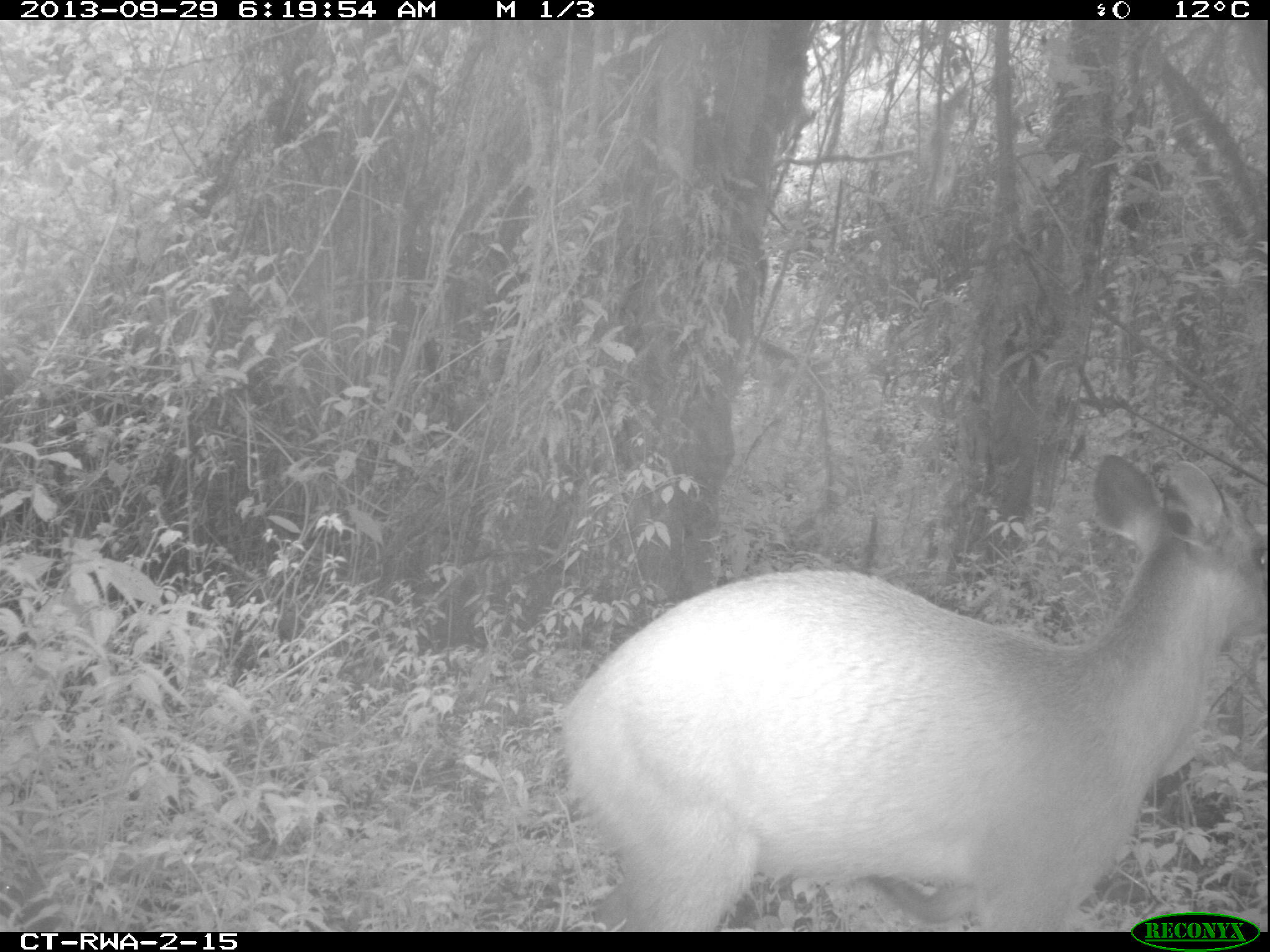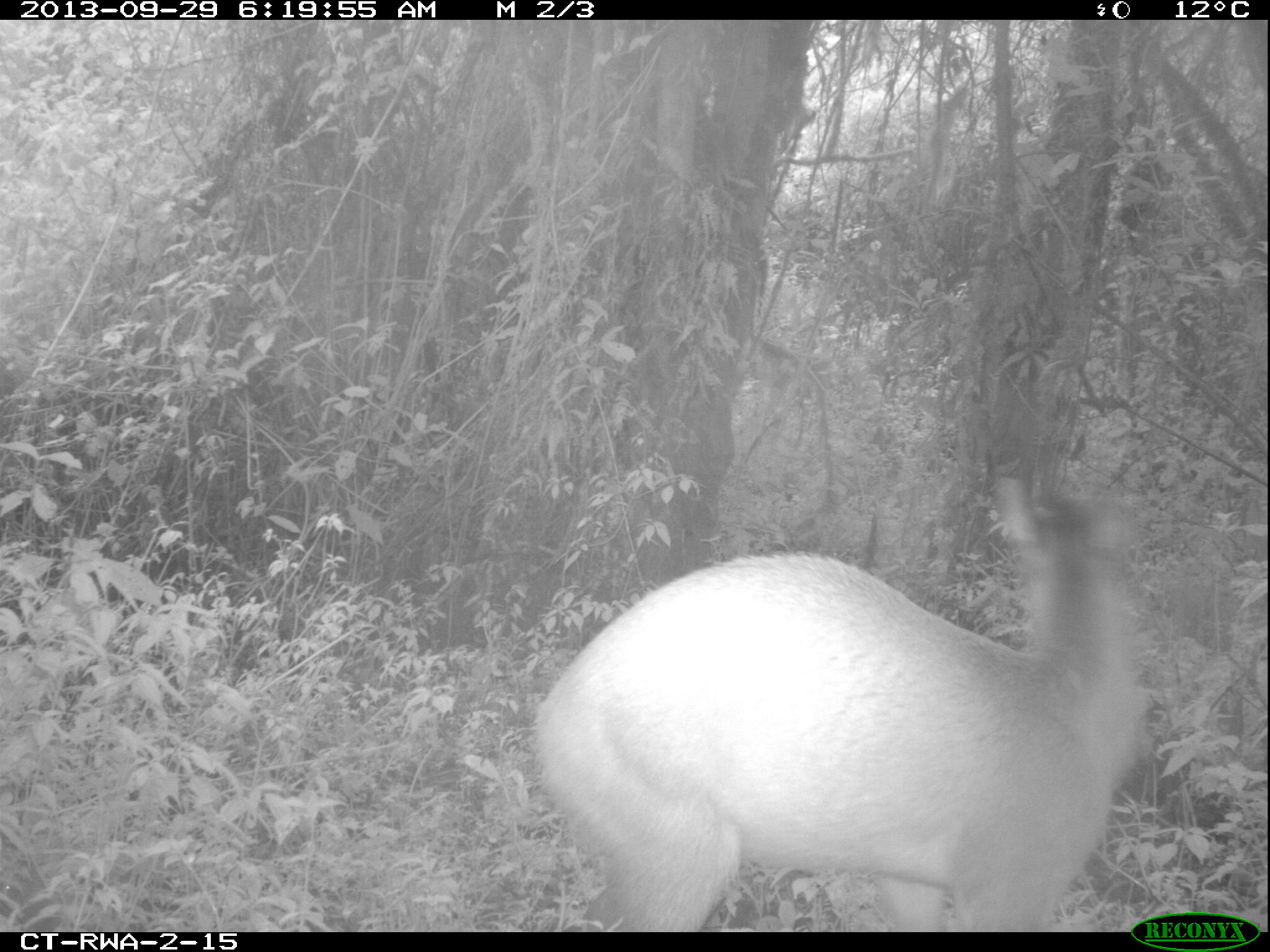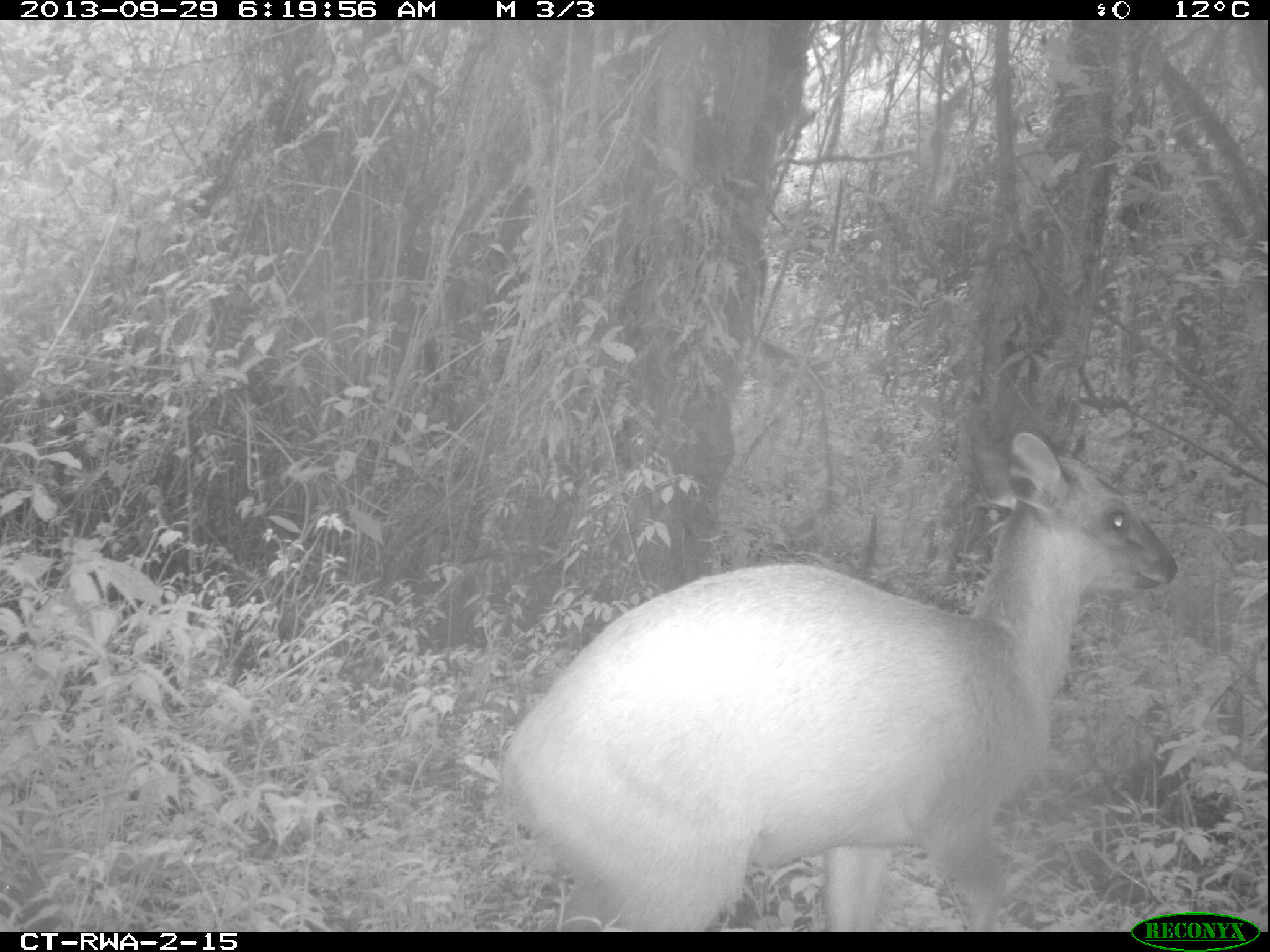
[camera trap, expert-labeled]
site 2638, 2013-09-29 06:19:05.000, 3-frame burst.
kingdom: Animalia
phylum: Chordata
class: Mammalia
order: Artiodactyla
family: Bovidae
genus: Cephalophus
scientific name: Cephalophus nigrifrons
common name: black-fronted duiker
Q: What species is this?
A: Cephalophus nigrifrons (black-fronted duiker).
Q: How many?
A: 1.